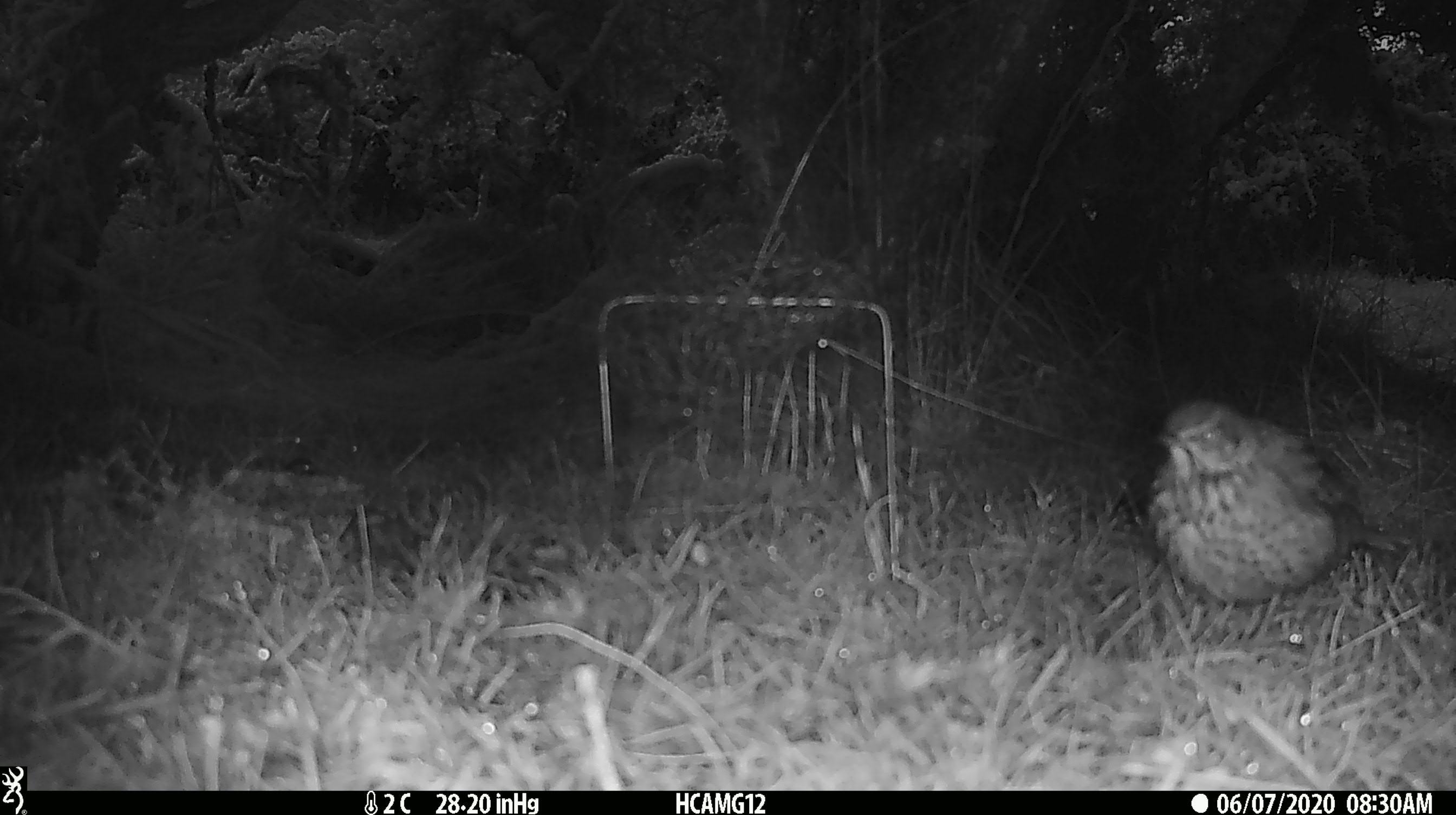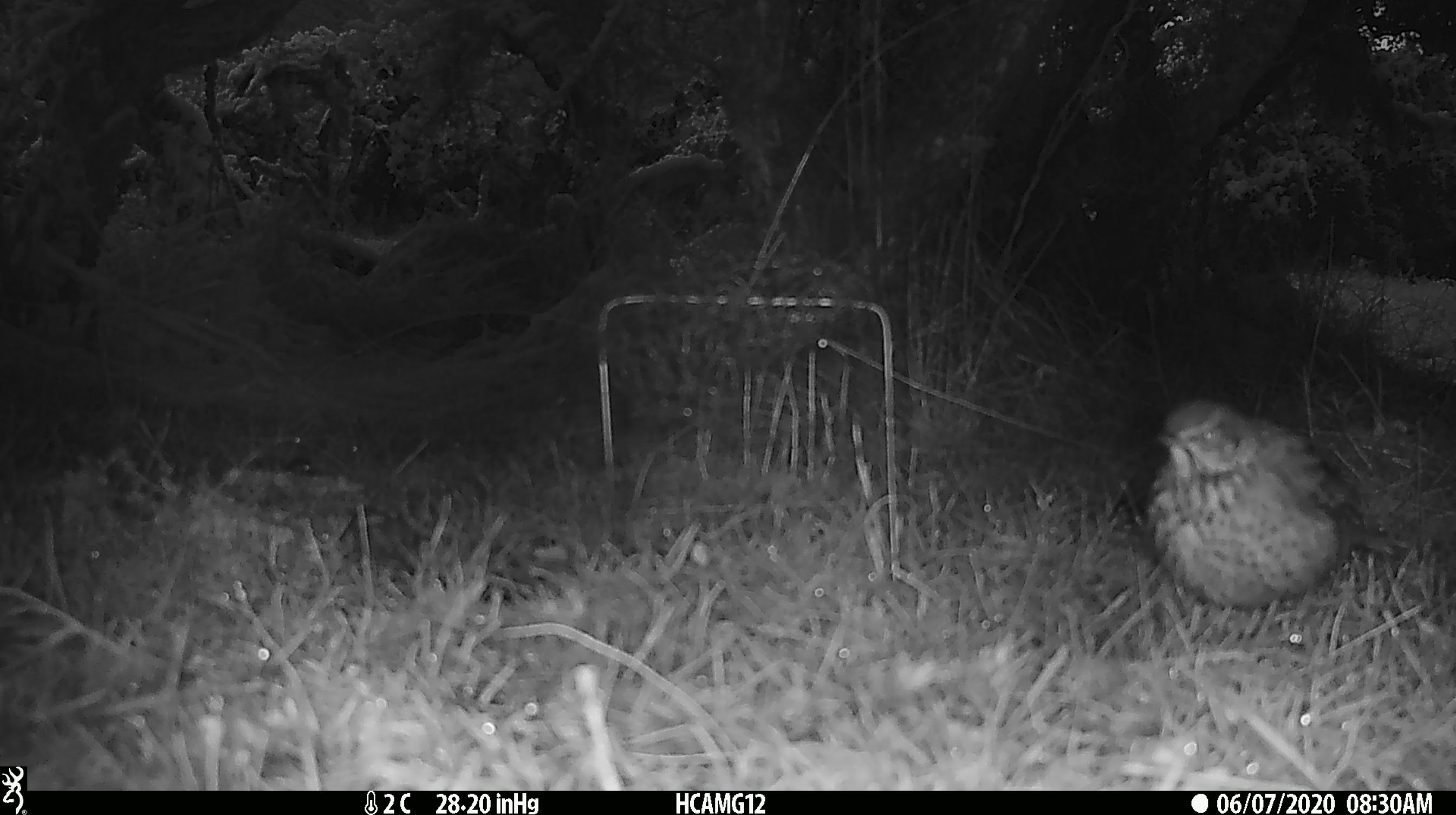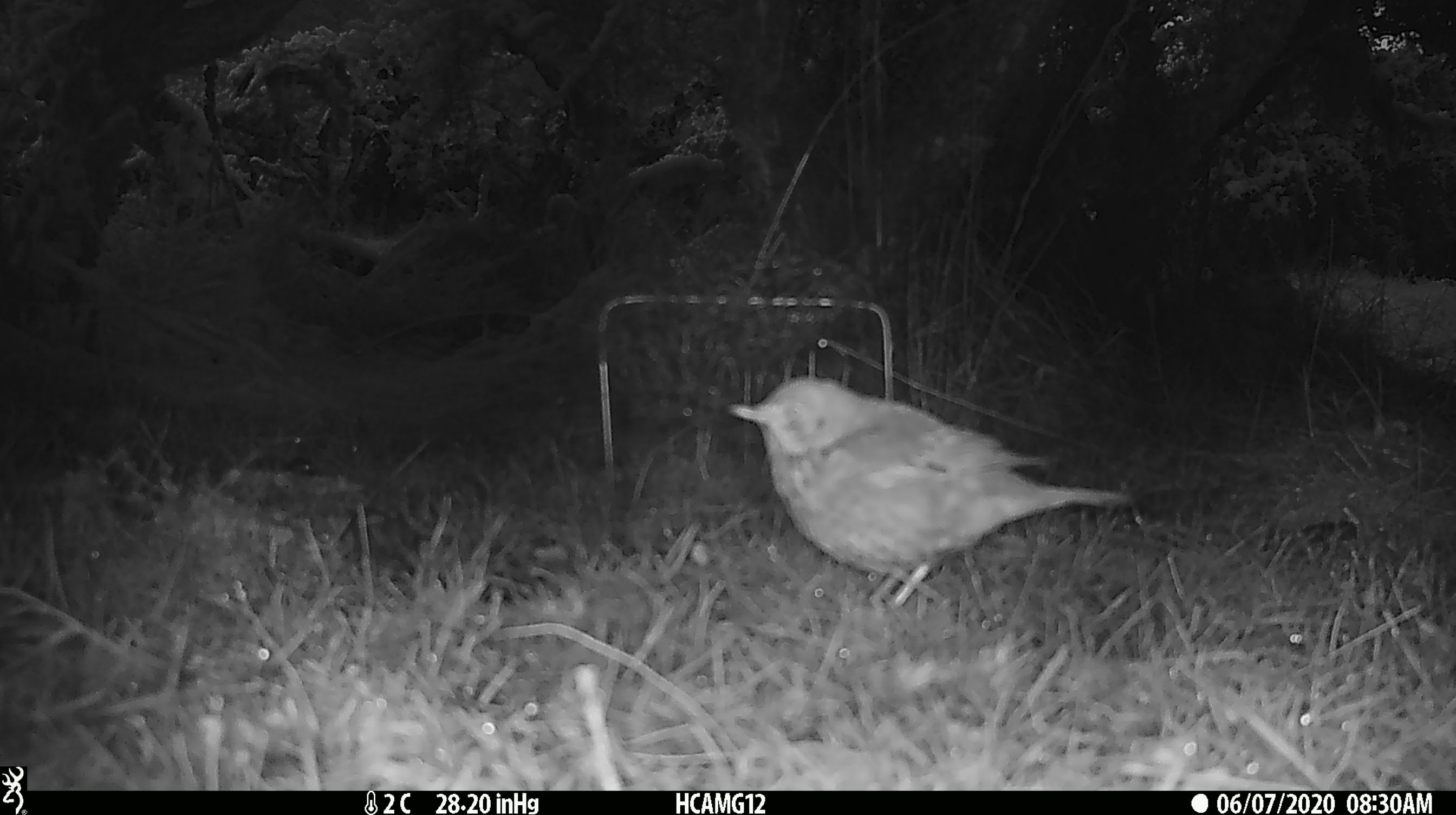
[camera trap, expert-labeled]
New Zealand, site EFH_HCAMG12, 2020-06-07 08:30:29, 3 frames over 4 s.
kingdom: Animalia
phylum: Chordata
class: Aves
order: Passeriformes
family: Turdidae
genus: Turdus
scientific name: Turdus philomelos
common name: song thrush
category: thrush